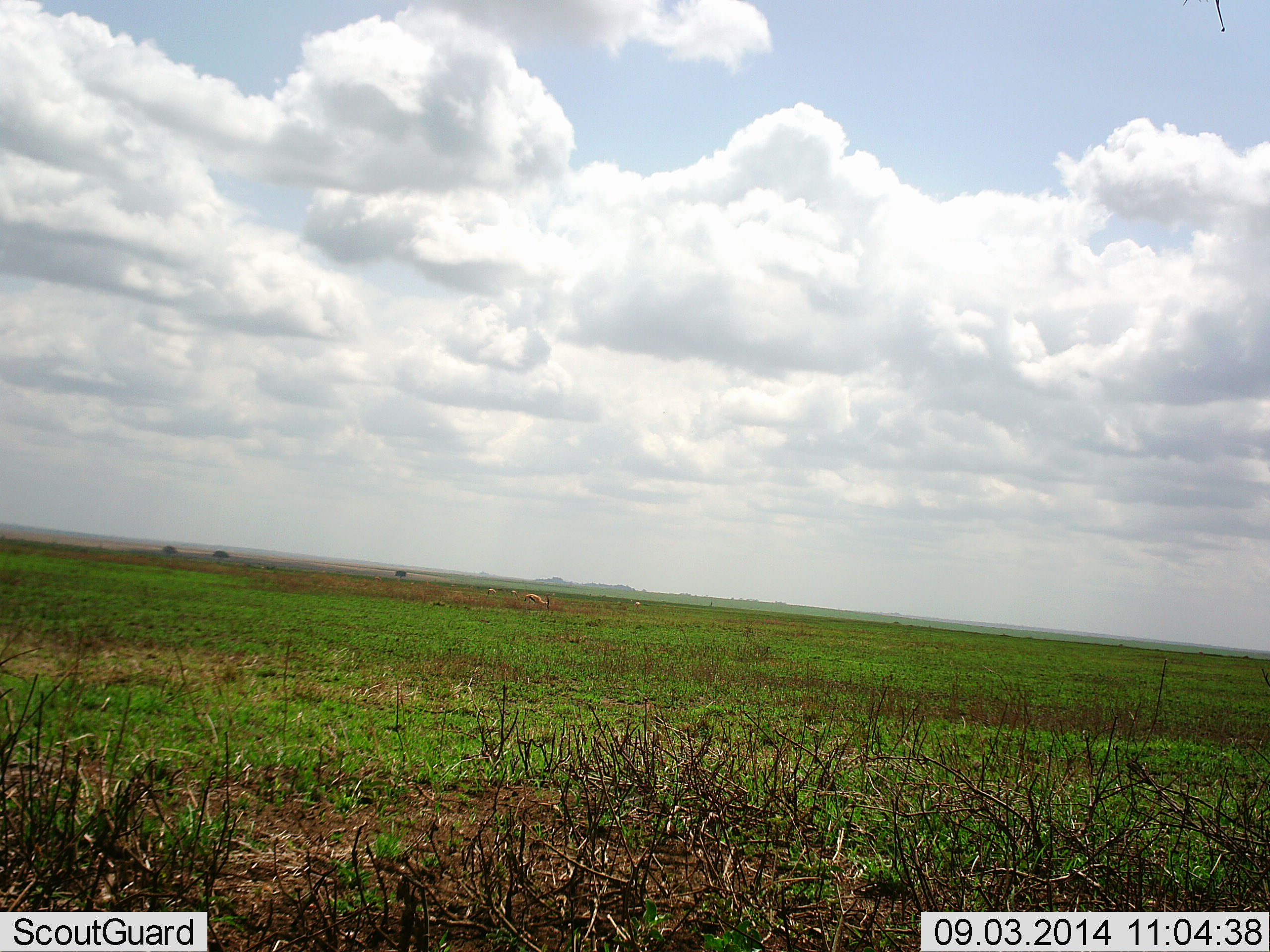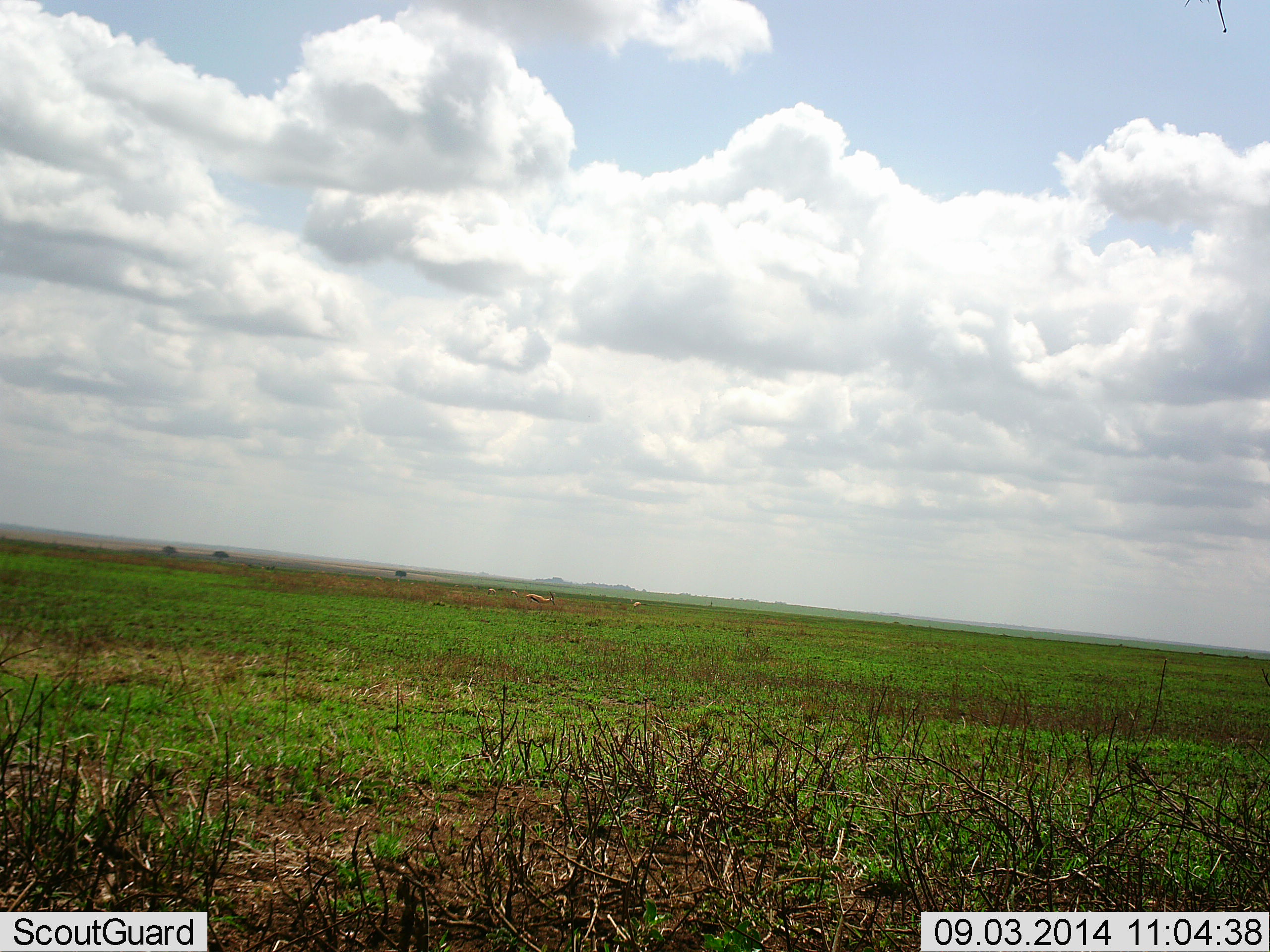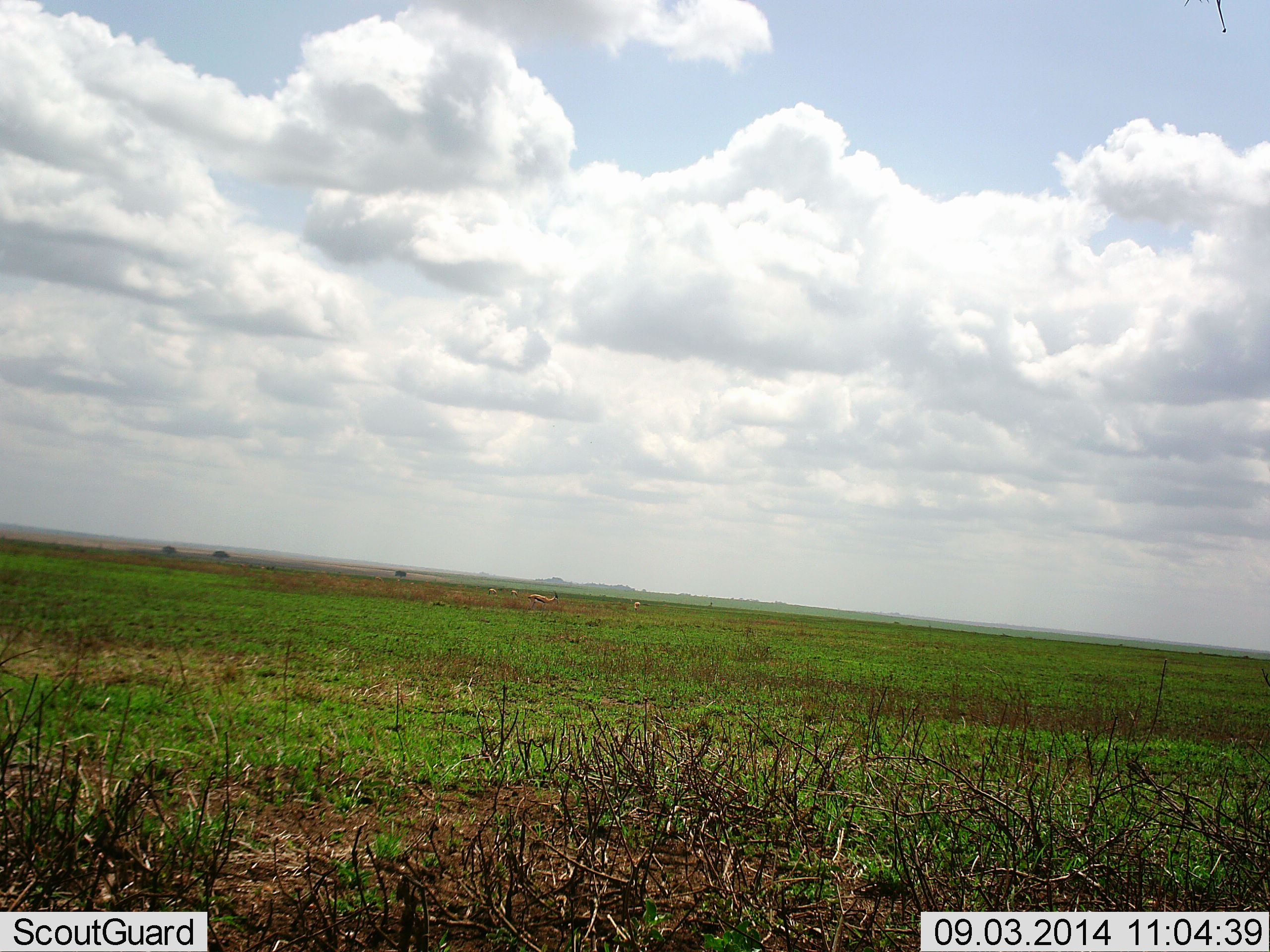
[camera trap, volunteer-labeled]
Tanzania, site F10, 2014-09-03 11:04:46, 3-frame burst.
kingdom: Animalia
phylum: Chordata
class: Mammalia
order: Artiodactyla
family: Bovidae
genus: Eudorcas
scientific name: Eudorcas thomsonii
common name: thomson's gazelle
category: gazellethomsons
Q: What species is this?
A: Gazellethomsons (thomson's gazelle) (Eudorcas thomsonii).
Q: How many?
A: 2.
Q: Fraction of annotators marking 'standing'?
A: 20%.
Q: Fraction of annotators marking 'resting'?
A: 0%.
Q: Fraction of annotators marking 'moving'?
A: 20%.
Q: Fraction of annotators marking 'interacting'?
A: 0%.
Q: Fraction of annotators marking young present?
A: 0%.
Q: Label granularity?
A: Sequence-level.